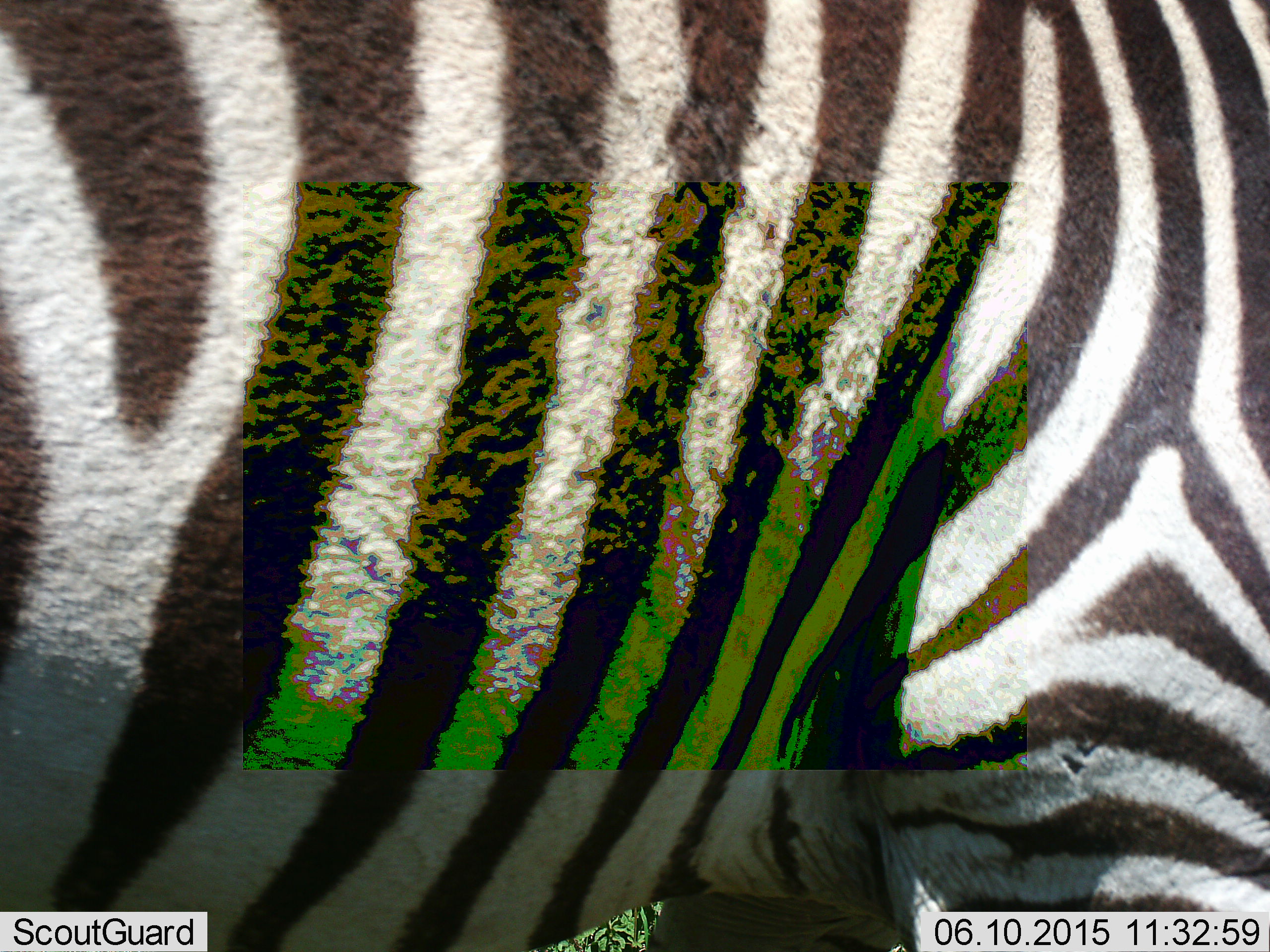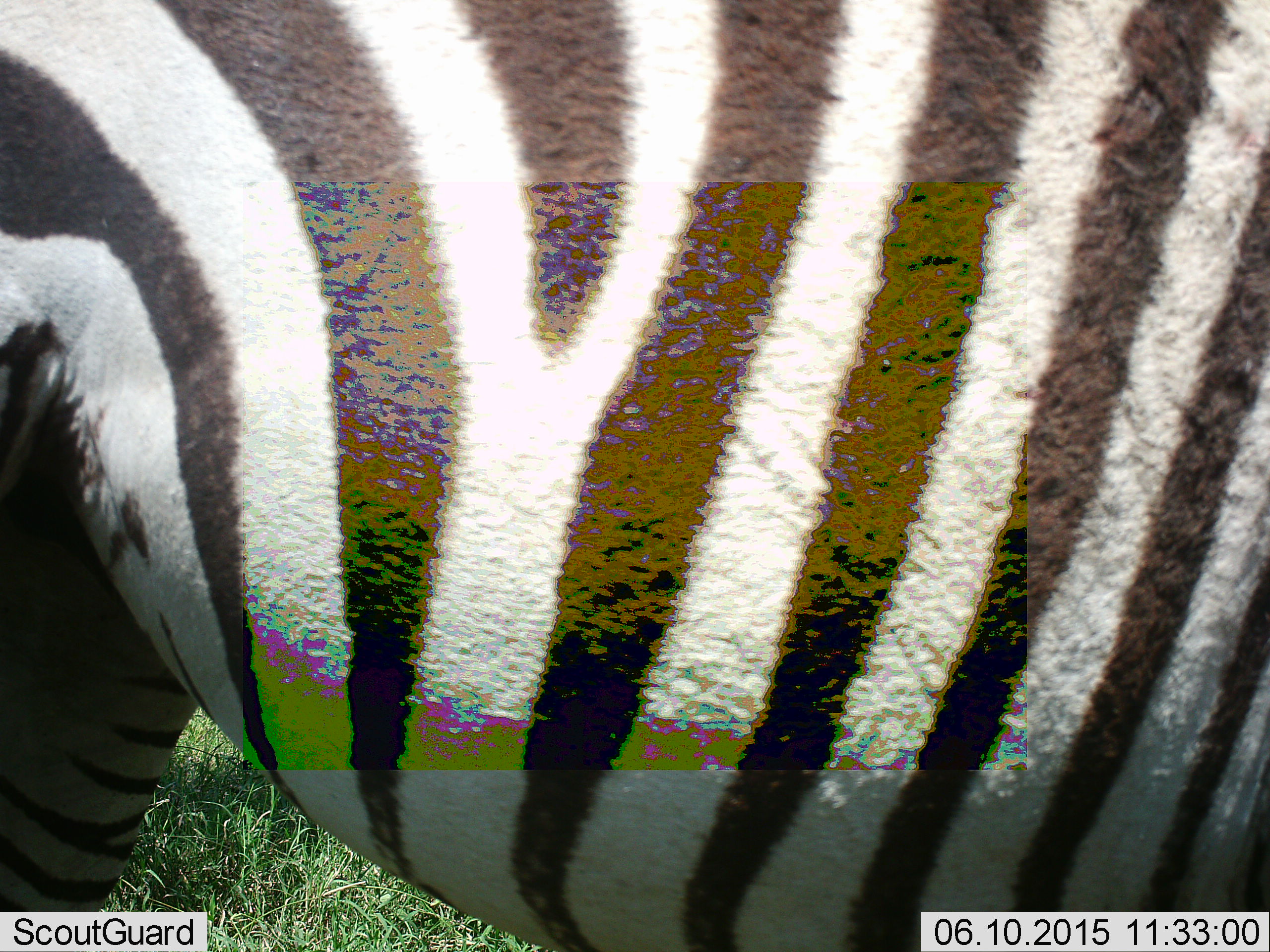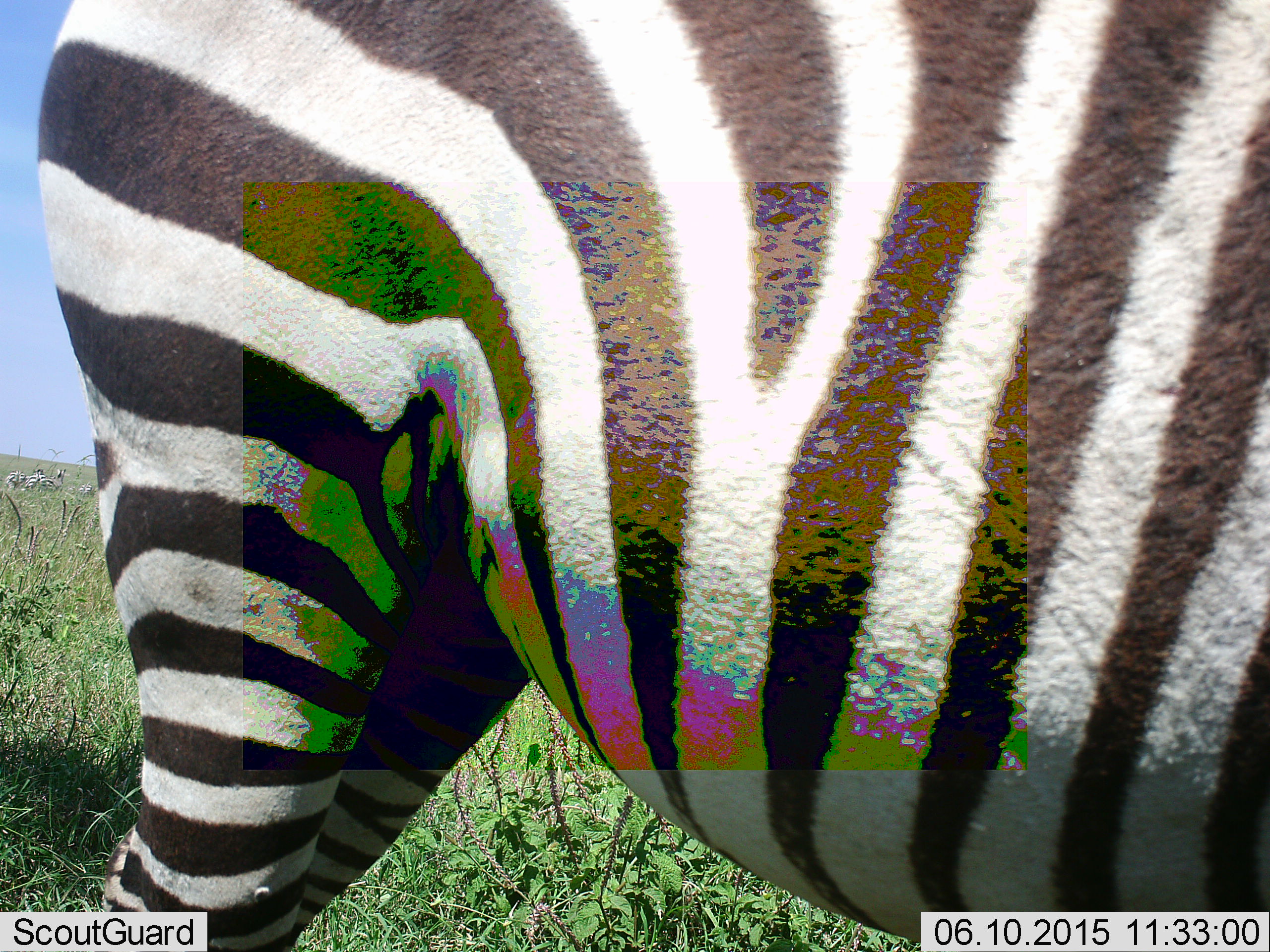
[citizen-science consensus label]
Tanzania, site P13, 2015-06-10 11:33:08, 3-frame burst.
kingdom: Animalia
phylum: Chordata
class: Mammalia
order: Perissodactyla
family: Equidae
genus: Equus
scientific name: Equus quagga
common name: plains zebra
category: zebra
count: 1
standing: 100%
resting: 0%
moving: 0%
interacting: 0%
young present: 0%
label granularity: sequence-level